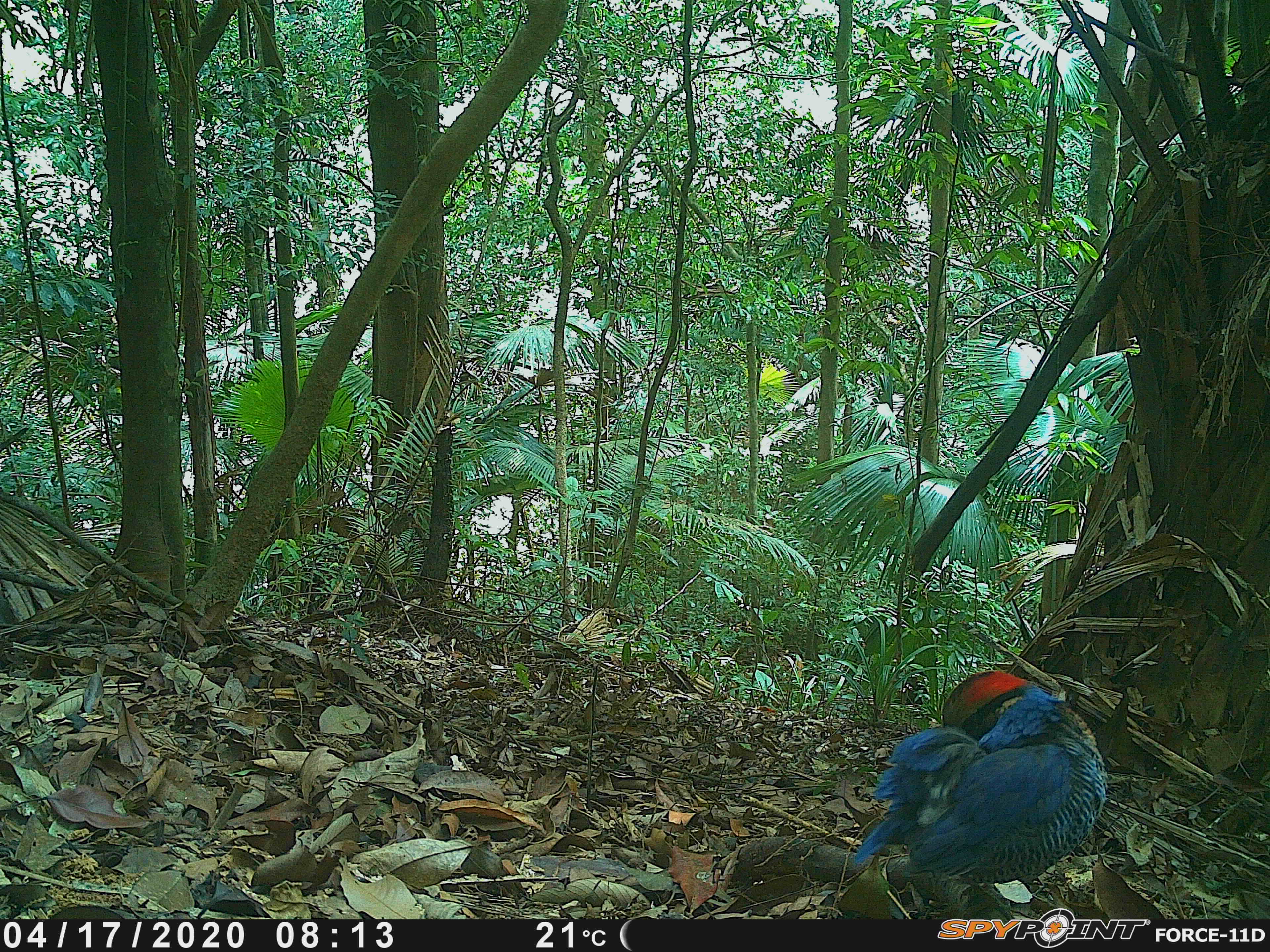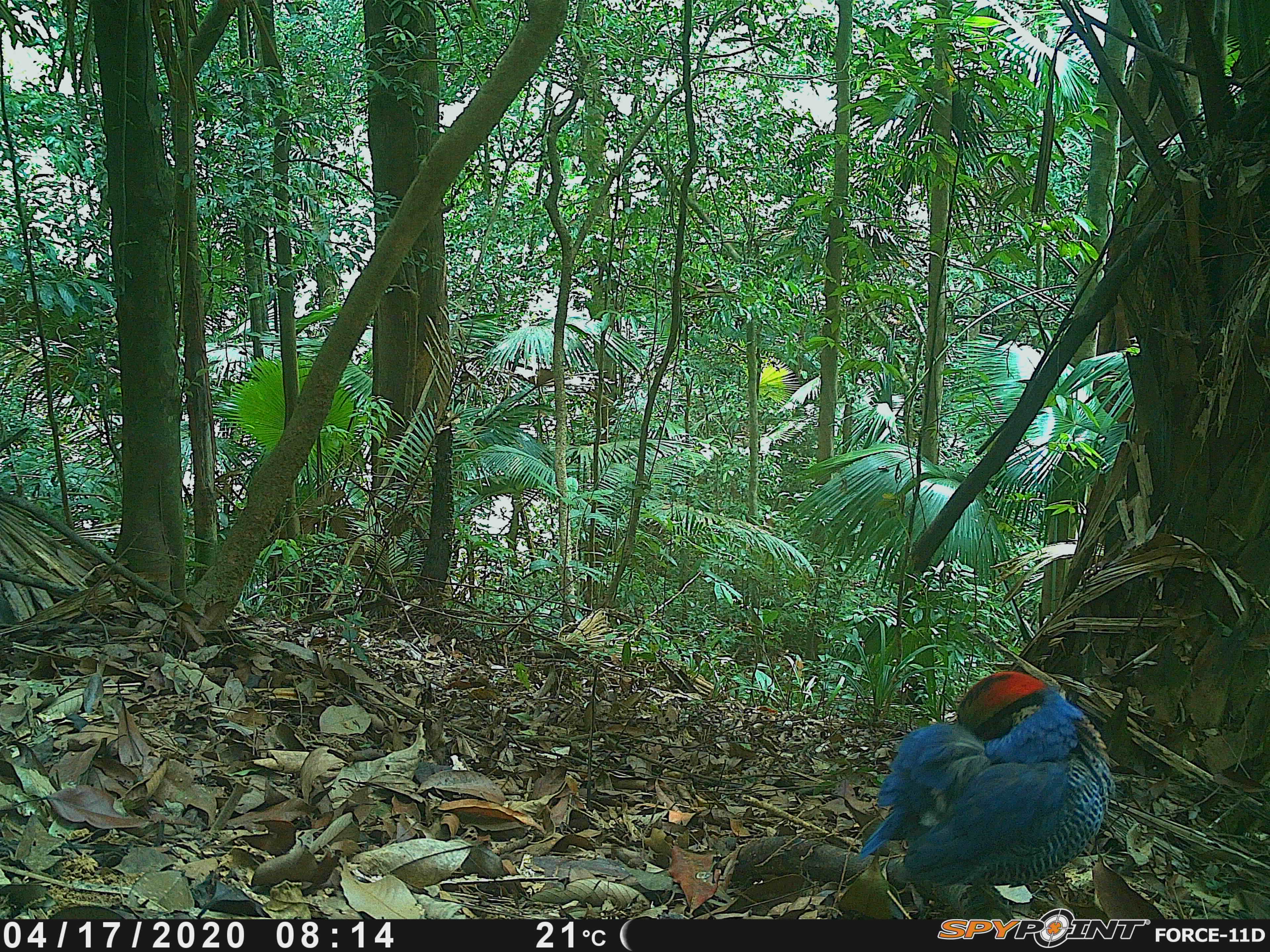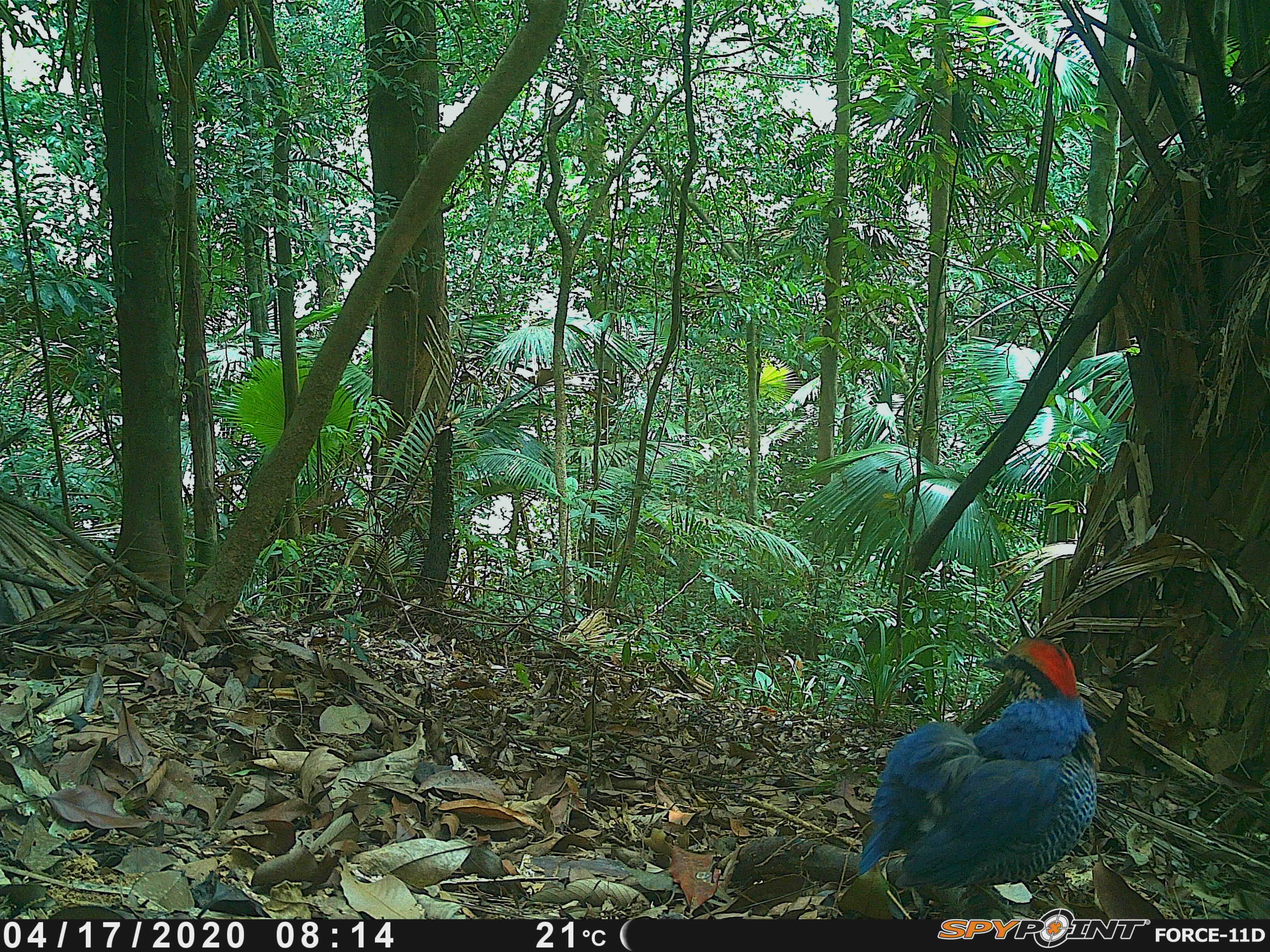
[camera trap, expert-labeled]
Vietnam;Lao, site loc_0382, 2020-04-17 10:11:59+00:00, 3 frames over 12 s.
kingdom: Animalia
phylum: Chordata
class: Aves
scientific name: Aves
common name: bird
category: unidentified bird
Unidentified bird (bird) (Aves). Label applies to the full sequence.